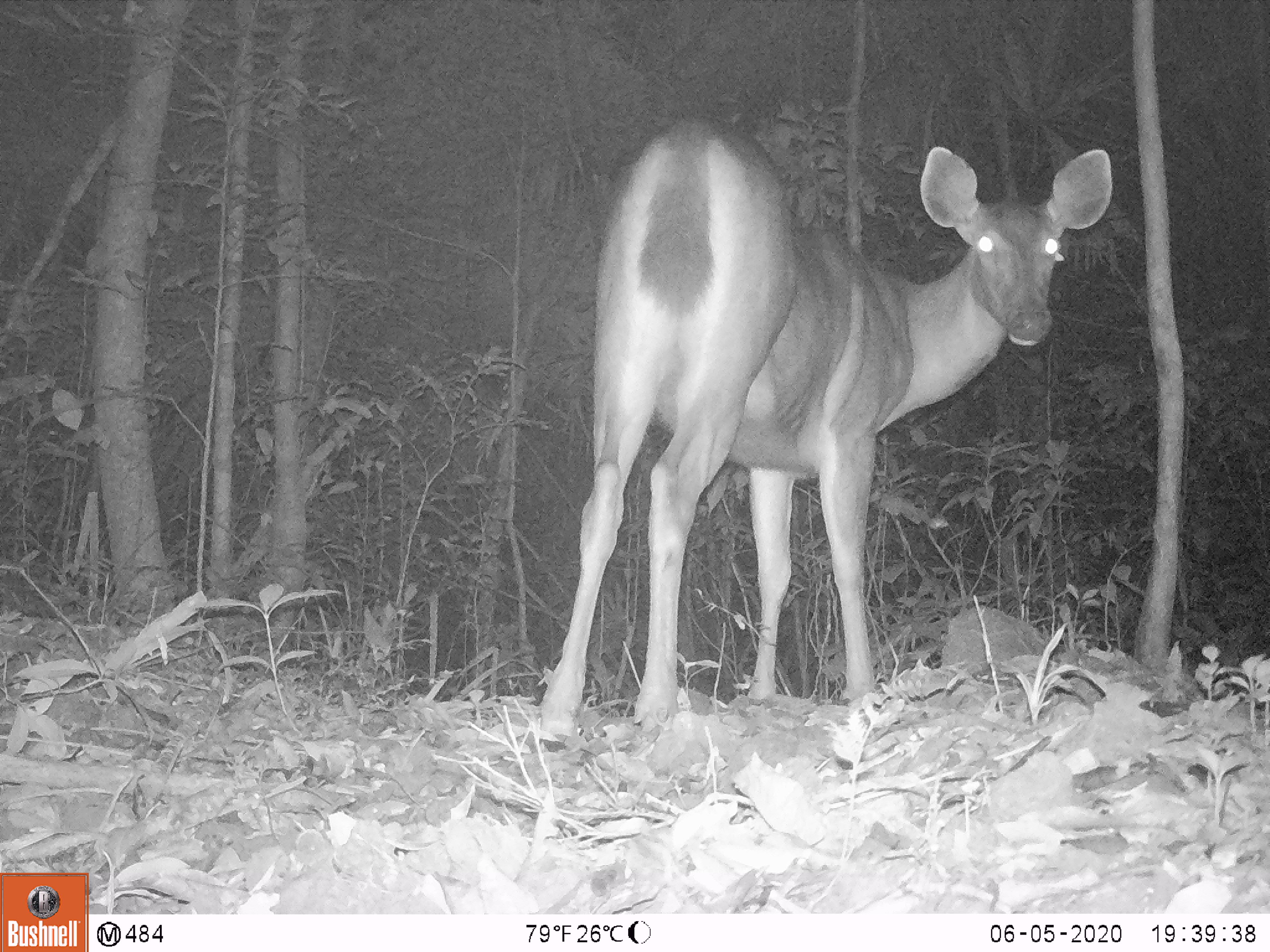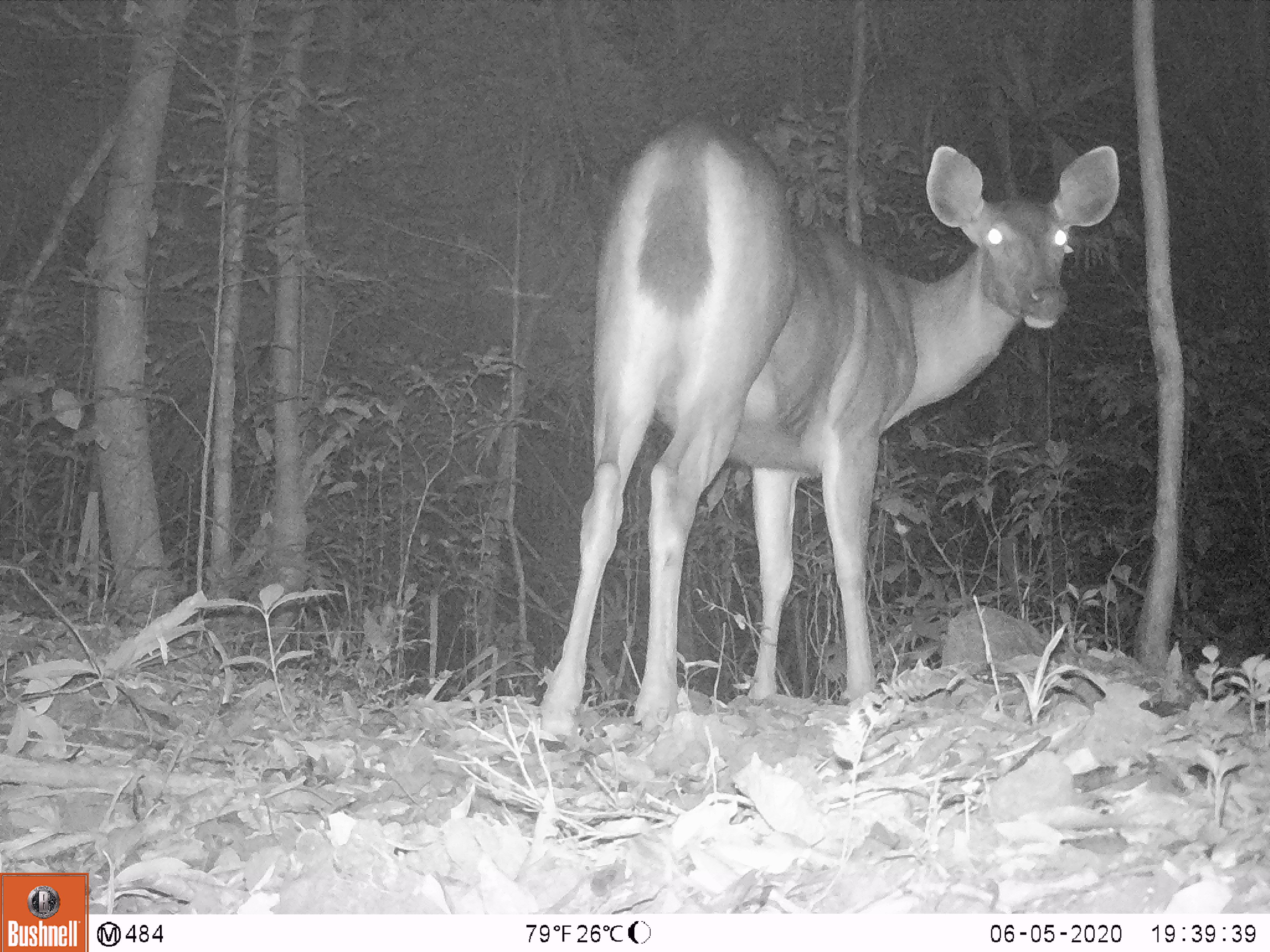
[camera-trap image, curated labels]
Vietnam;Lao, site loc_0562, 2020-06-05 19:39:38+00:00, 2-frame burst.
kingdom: Animalia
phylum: Chordata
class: Mammalia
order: Artiodactyla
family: Cervidae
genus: Rusa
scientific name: Rusa unicolor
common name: sambar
Sambar (Rusa unicolor). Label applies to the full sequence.